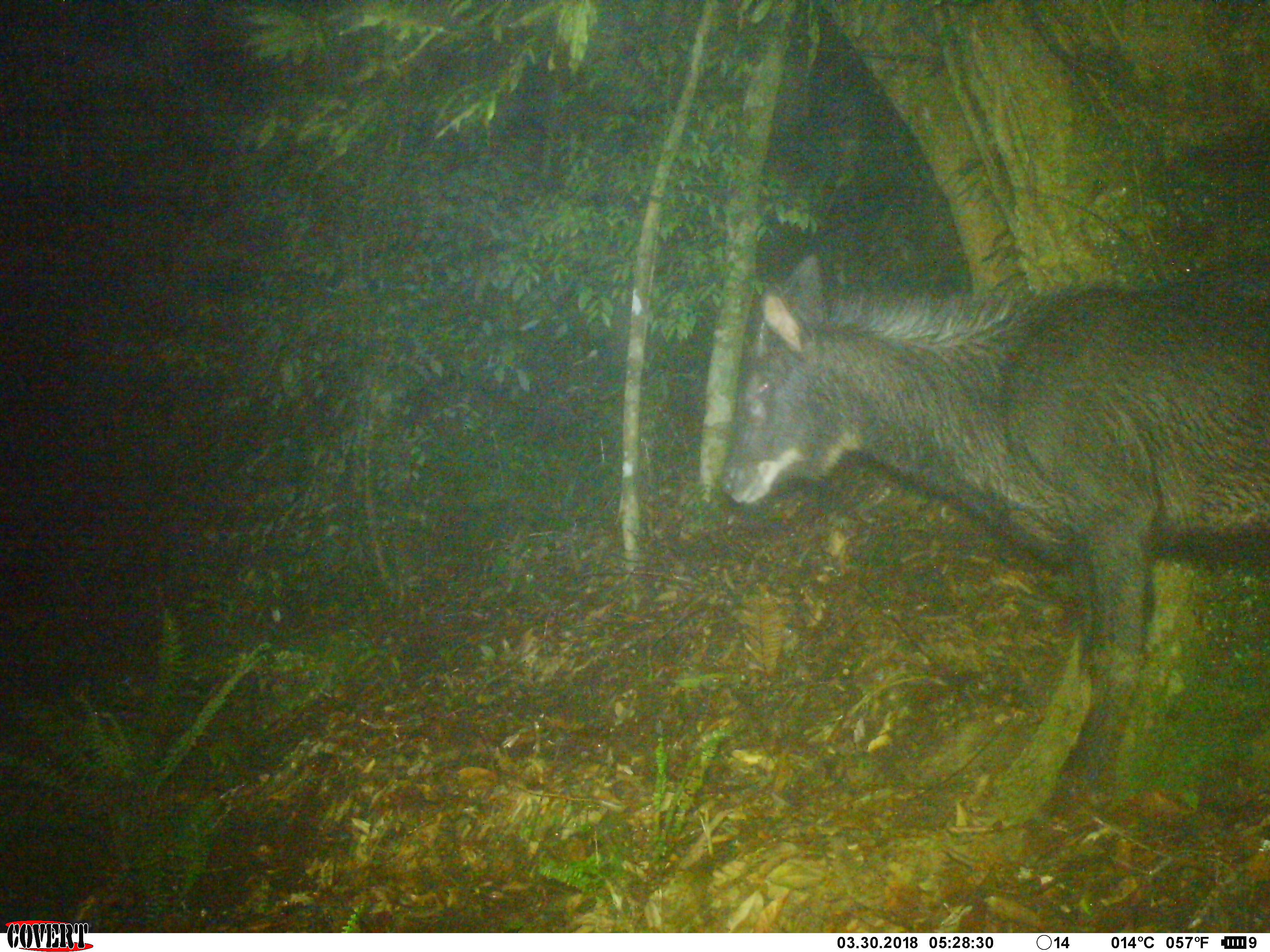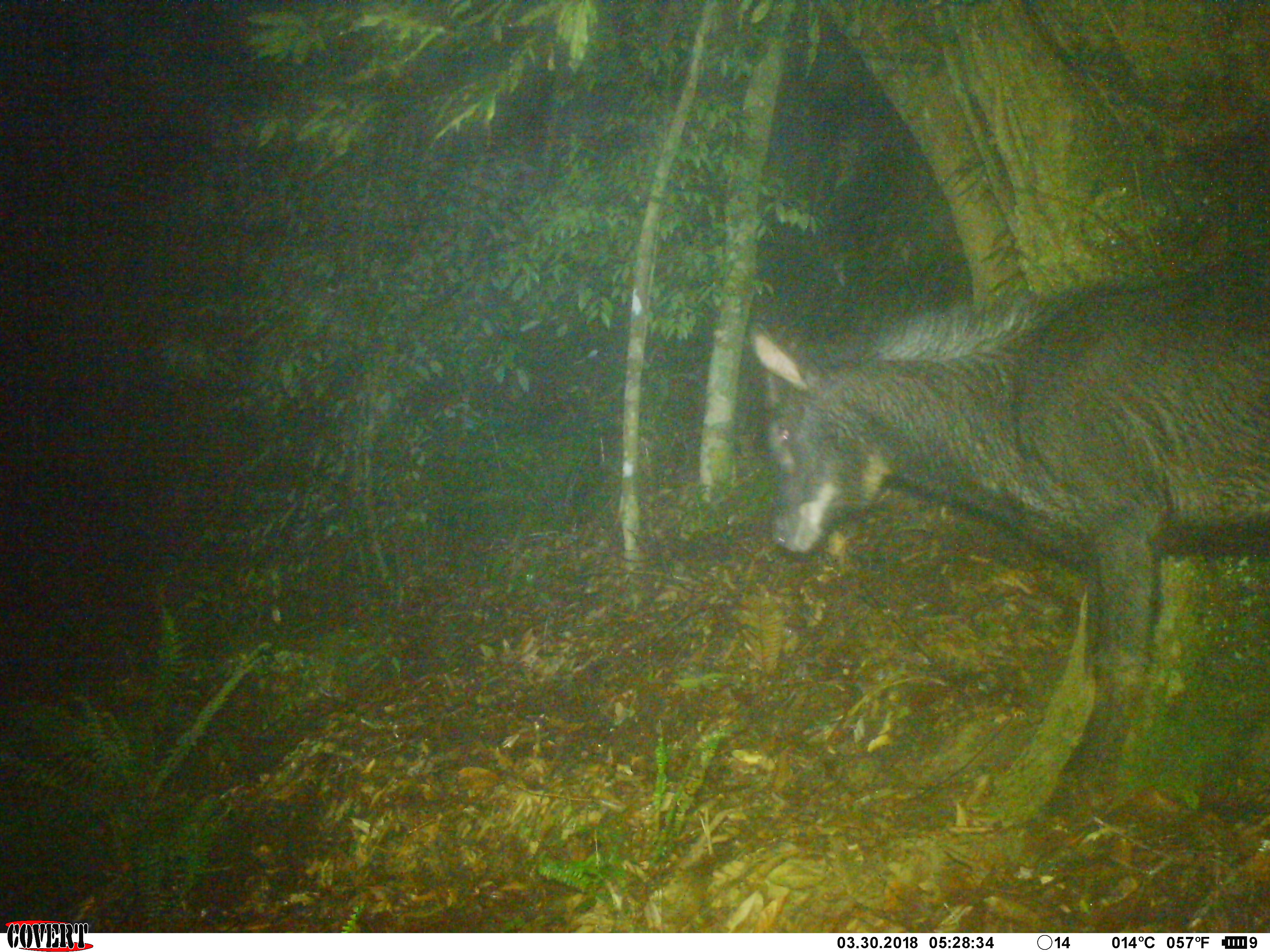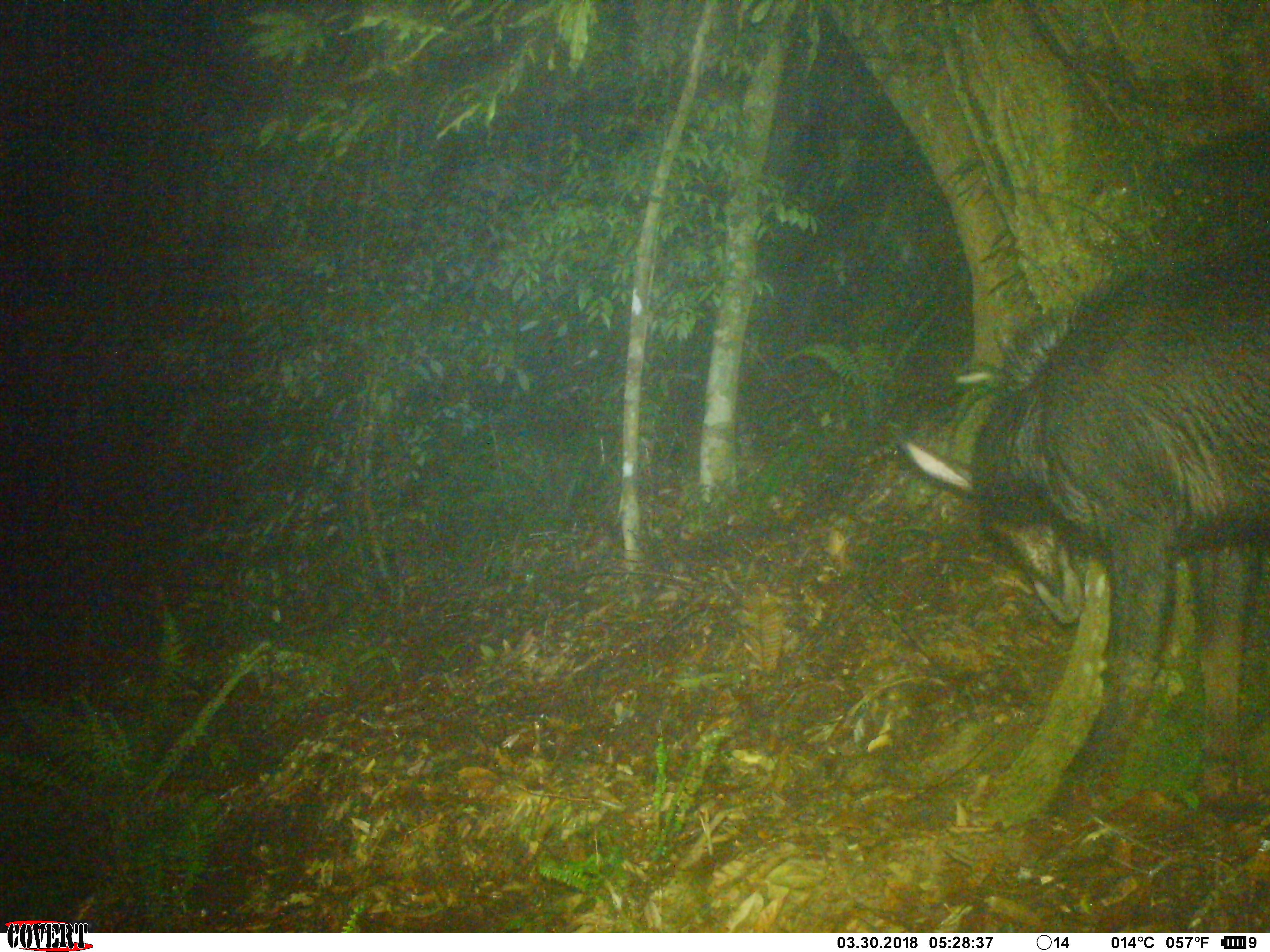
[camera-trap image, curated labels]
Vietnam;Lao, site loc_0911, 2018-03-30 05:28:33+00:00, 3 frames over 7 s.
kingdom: Animalia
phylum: Chordata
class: Mammalia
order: Artiodactyla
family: Bovidae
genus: Capricornis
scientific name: Capricornis sumatraensis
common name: chinese serow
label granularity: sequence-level